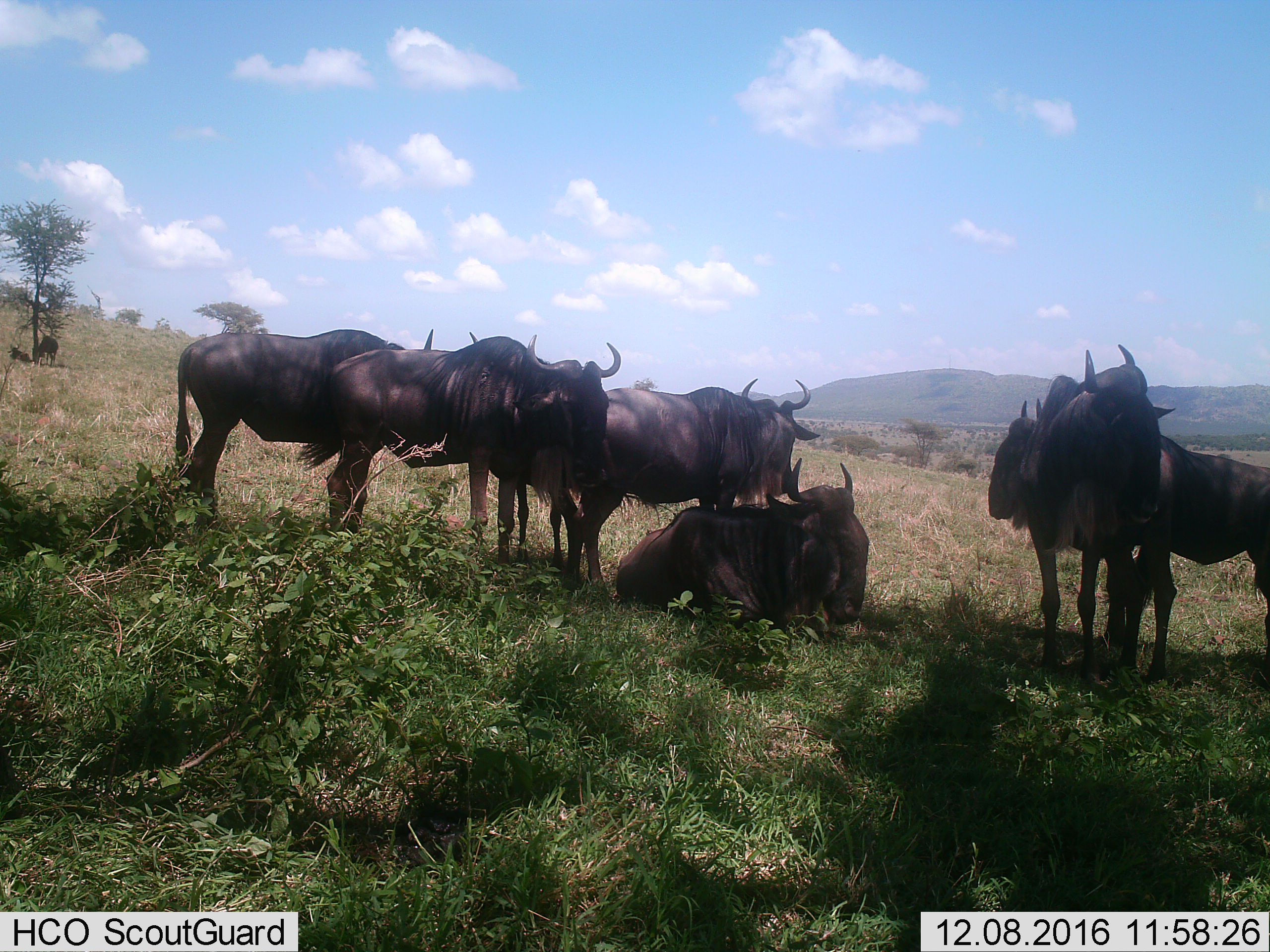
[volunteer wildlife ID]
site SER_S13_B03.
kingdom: Animalia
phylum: Chordata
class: Mammalia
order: Artiodactyla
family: Bovidae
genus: Connochaetes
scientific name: Connochaetes taurinus taurinus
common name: blue wildebeest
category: wildebeestblue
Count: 7.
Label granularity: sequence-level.